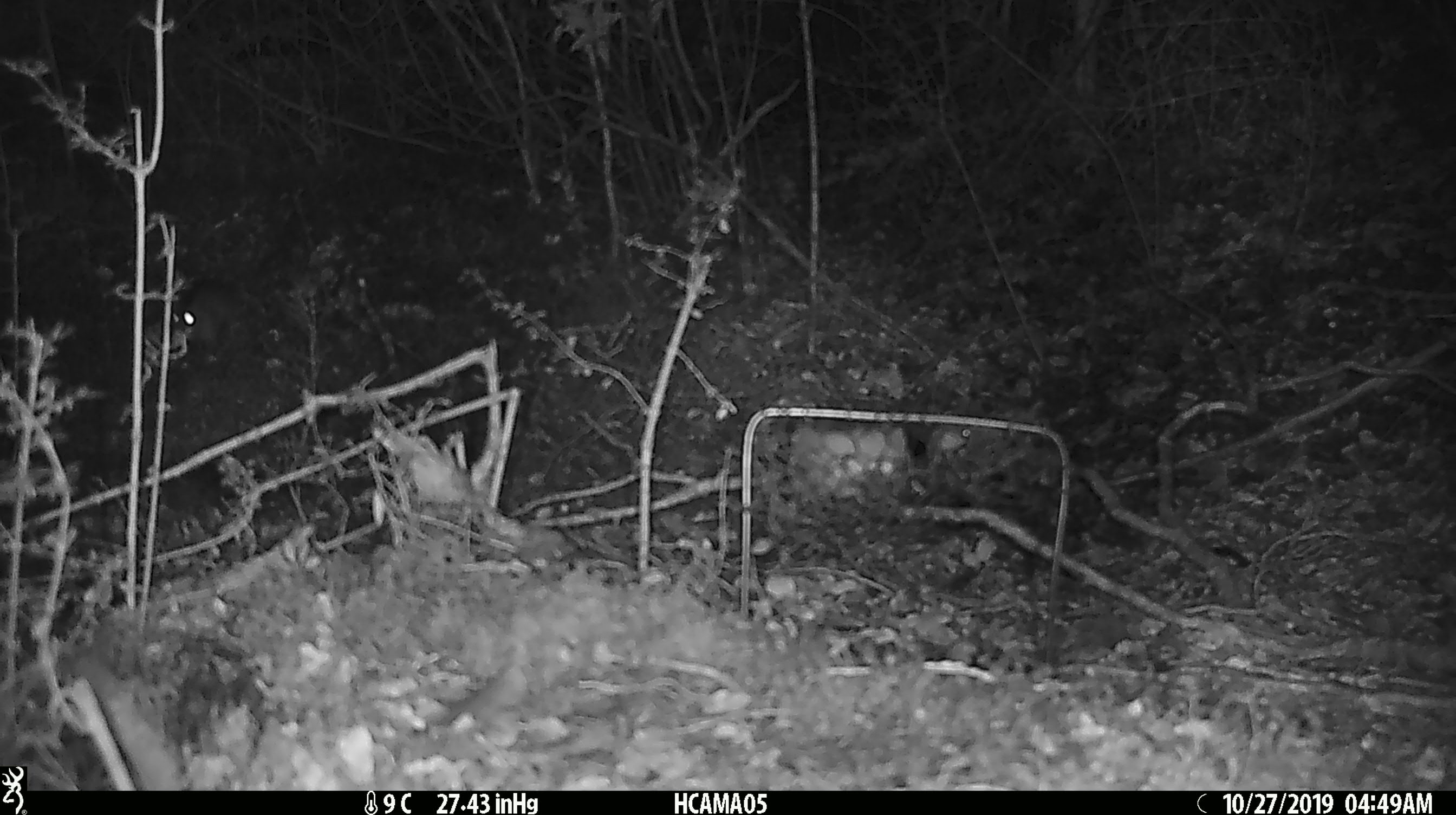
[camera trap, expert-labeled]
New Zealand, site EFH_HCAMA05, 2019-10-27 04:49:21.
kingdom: Animalia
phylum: Chordata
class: Mammalia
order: Rodentia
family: Muridae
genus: Mus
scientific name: Mus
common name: mouse